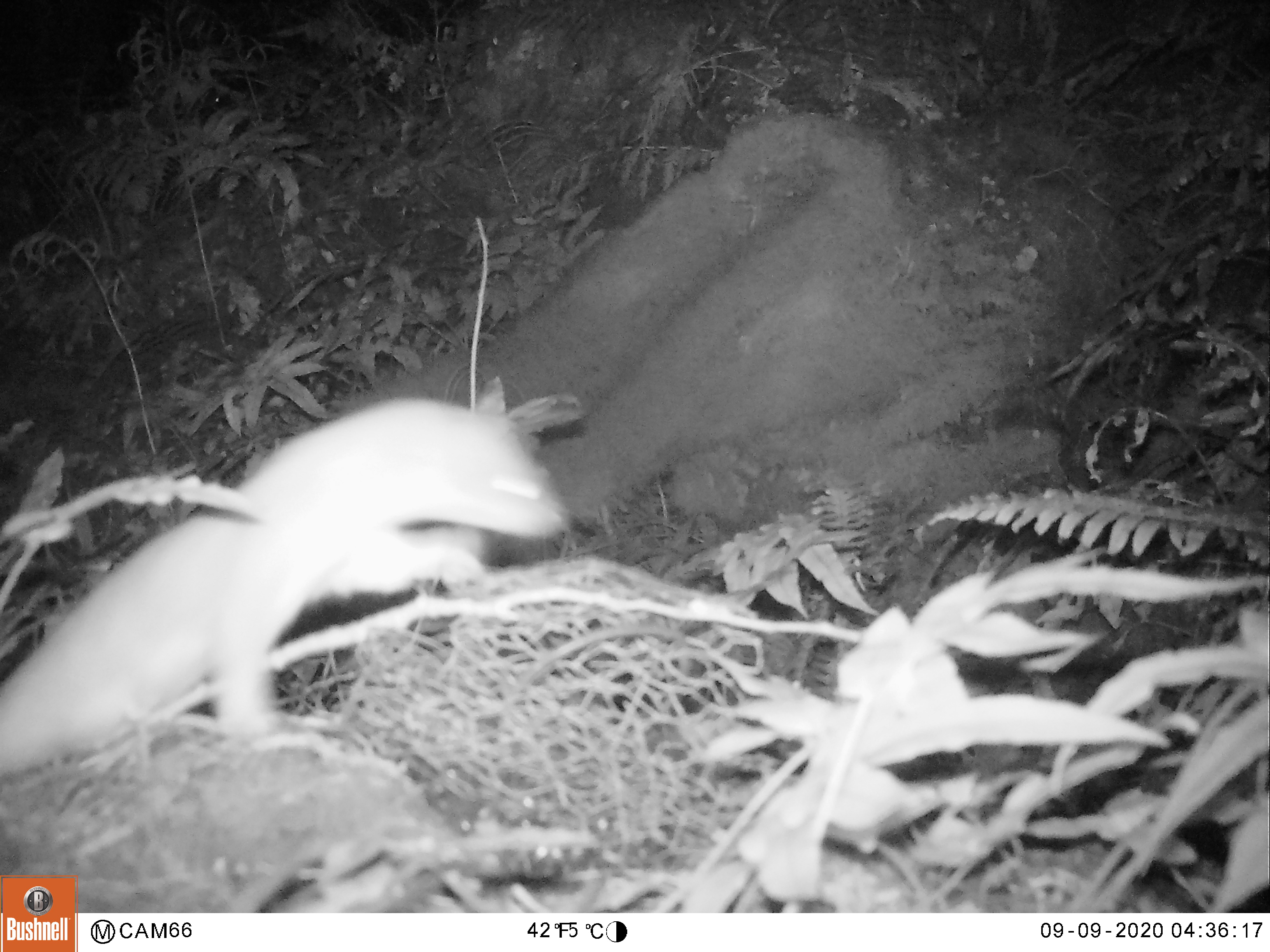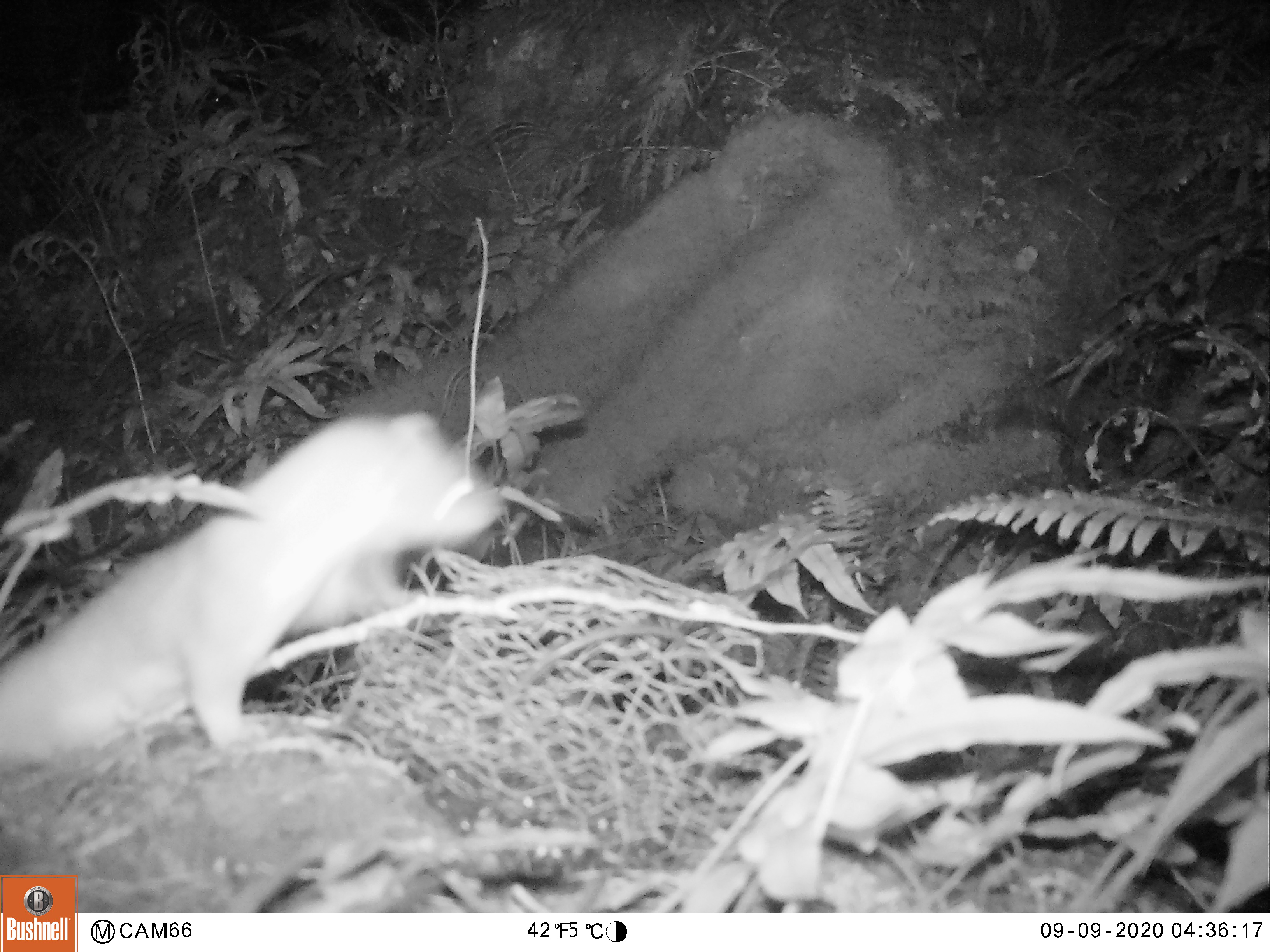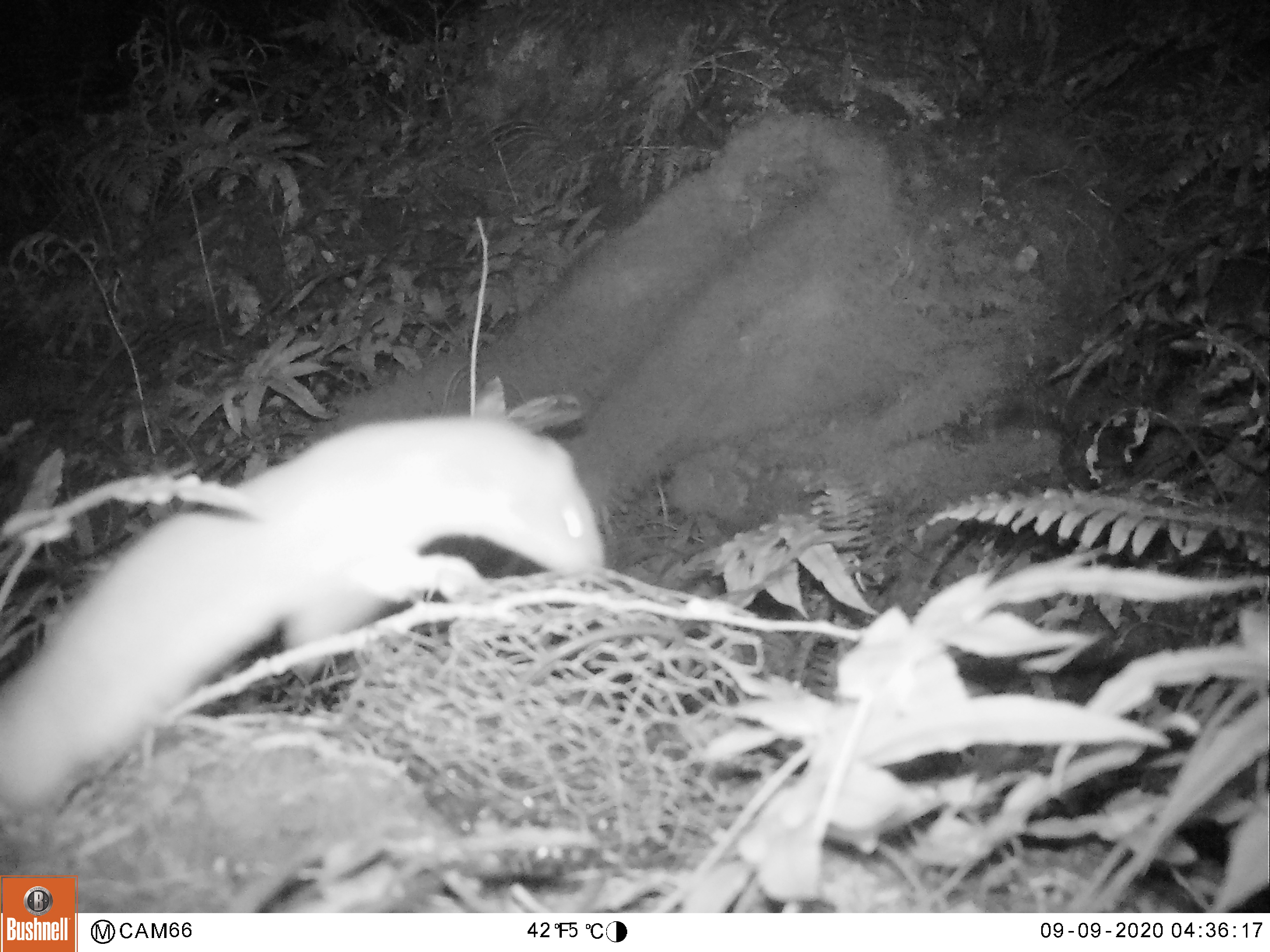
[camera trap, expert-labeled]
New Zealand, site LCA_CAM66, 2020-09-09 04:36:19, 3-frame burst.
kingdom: Animalia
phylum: Chordata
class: Mammalia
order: Carnivora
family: Mustelidae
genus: Mustela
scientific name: Mustela erminea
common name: stoat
Stoat (Mustela erminea).